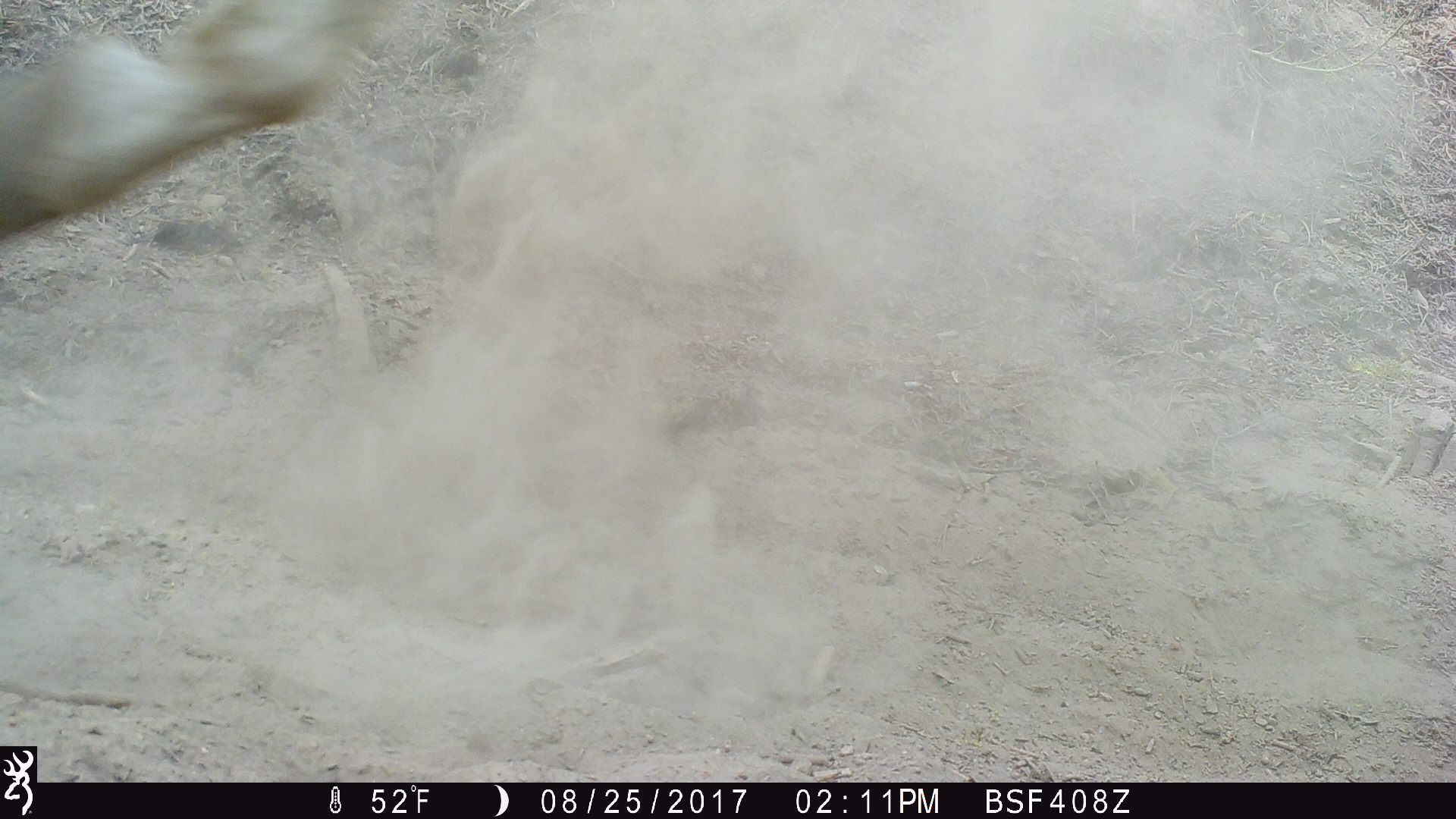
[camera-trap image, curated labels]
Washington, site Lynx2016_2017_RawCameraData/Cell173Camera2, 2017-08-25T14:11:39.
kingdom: Animalia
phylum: Chordata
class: Mammalia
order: Perissodactyla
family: Equidae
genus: Equus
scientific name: Equus caballus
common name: domestic horse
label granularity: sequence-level